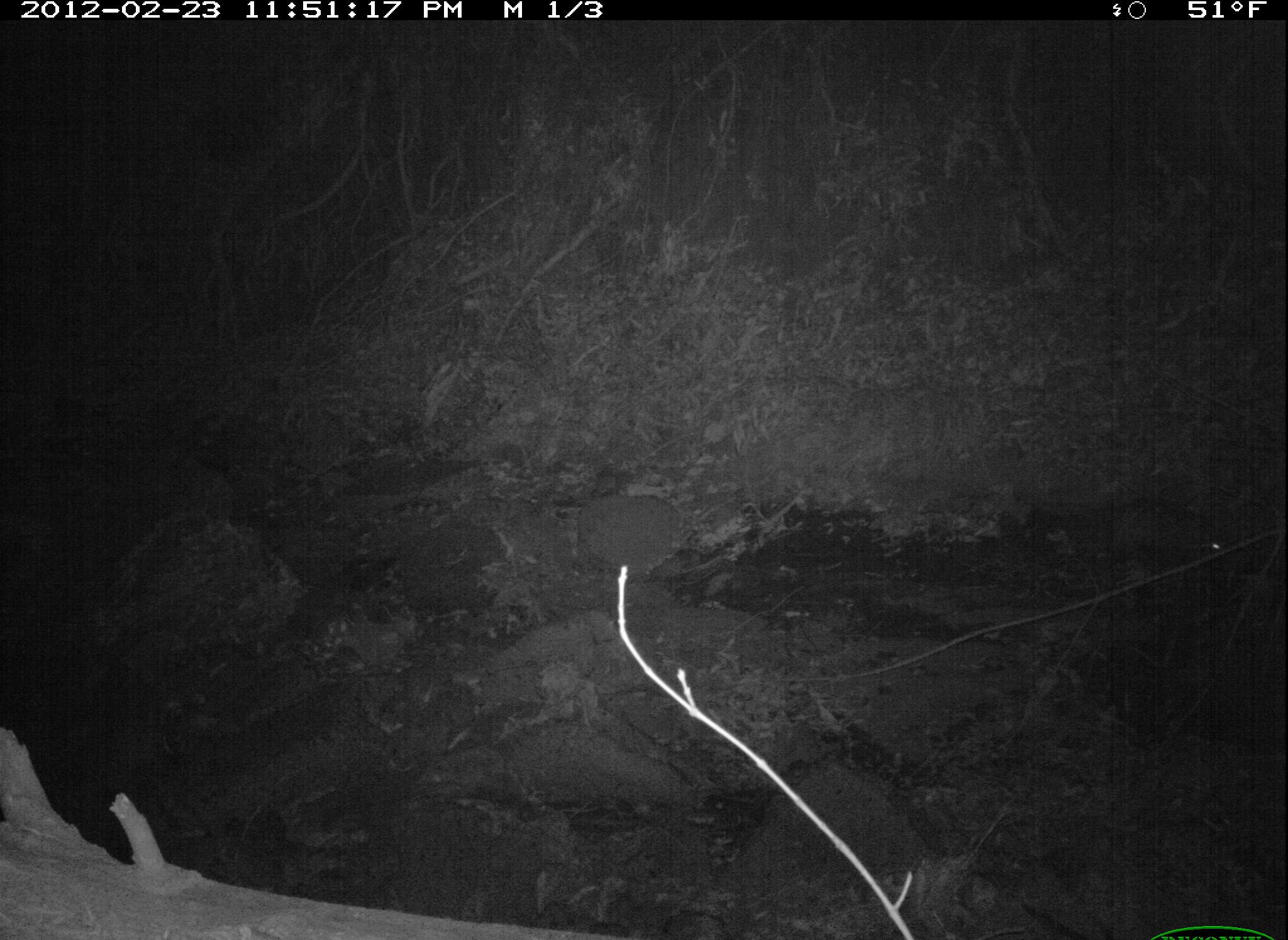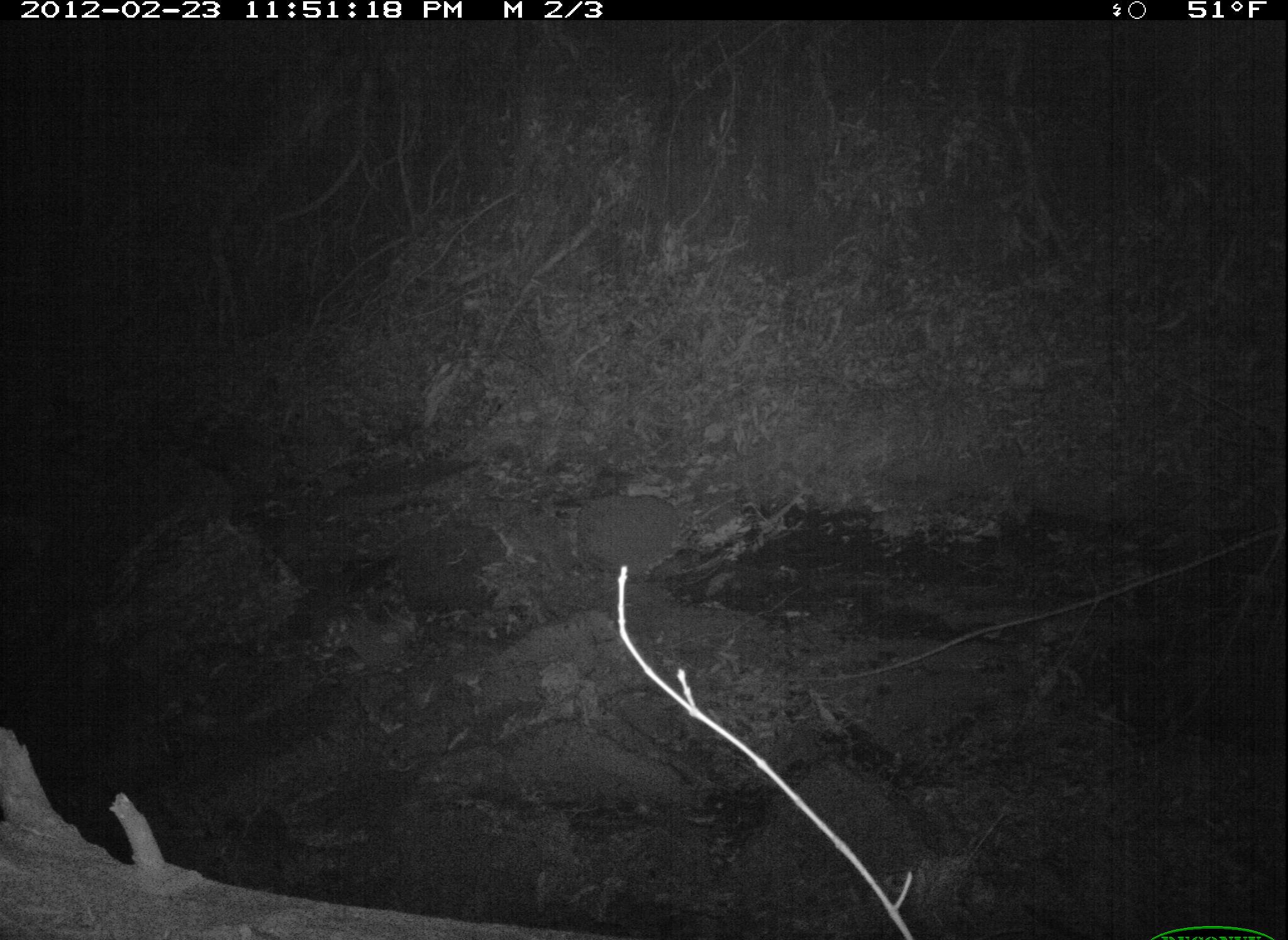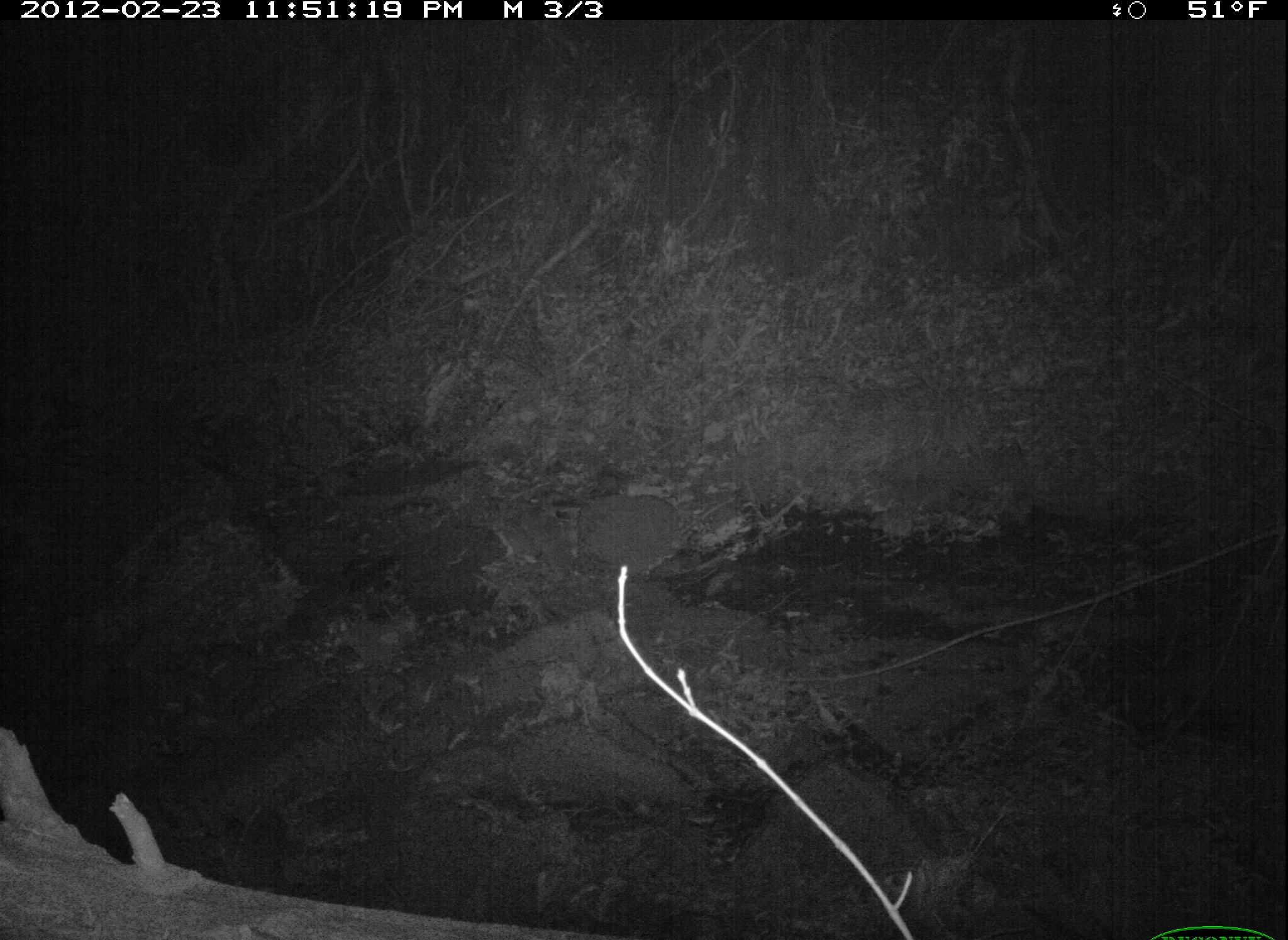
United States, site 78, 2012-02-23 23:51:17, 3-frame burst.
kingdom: Animalia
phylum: Chordata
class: Mammalia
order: Carnivora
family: Procyonidae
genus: Procyon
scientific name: Procyon lotor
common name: raccoon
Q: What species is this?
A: Raccoon (Procyon lotor).